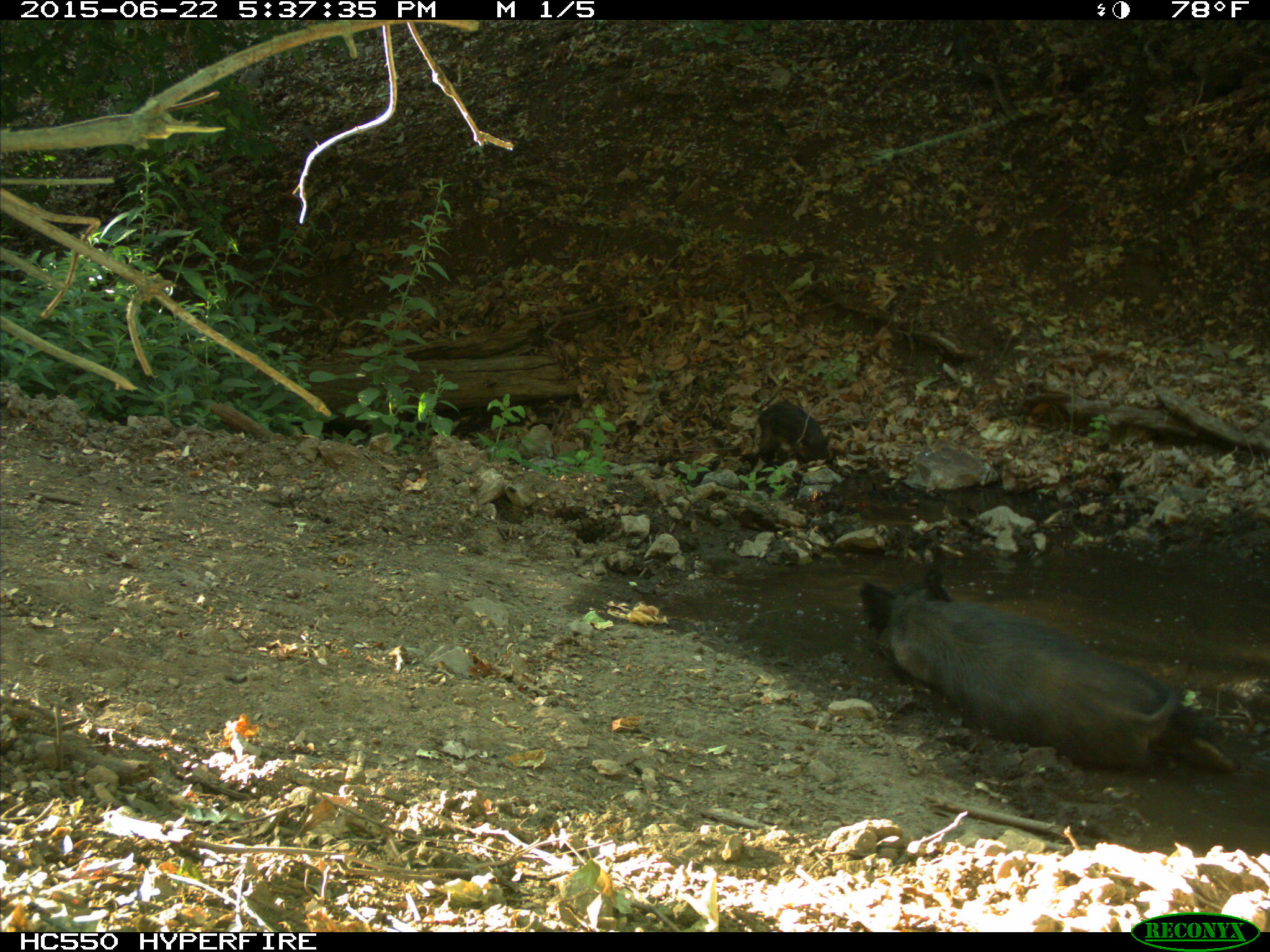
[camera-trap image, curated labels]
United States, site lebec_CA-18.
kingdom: Animalia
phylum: Chordata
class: Mammalia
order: Artiodactyla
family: Suidae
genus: Sus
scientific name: Sus scrofa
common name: wild boar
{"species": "Sus scrofa (wild boar)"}